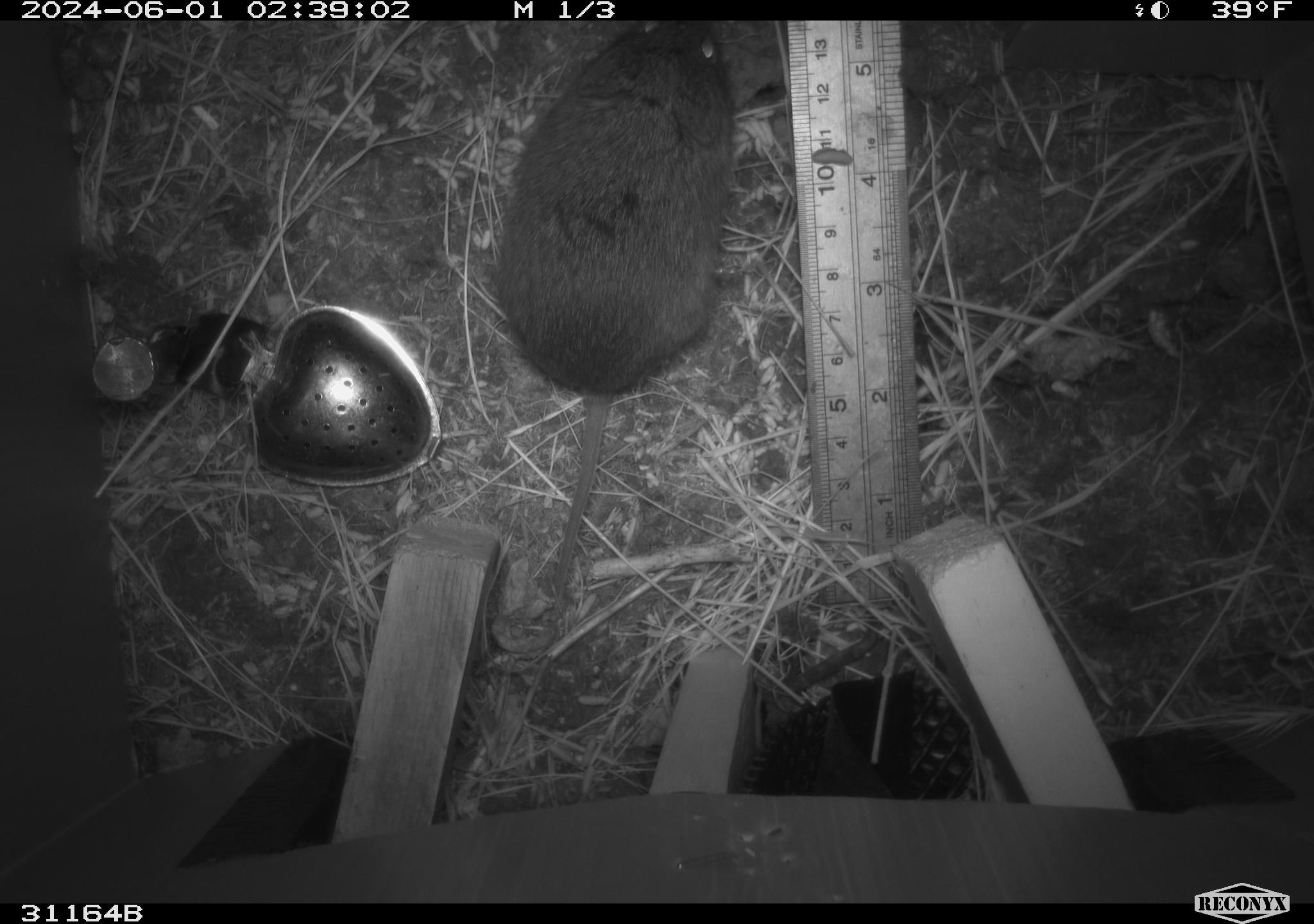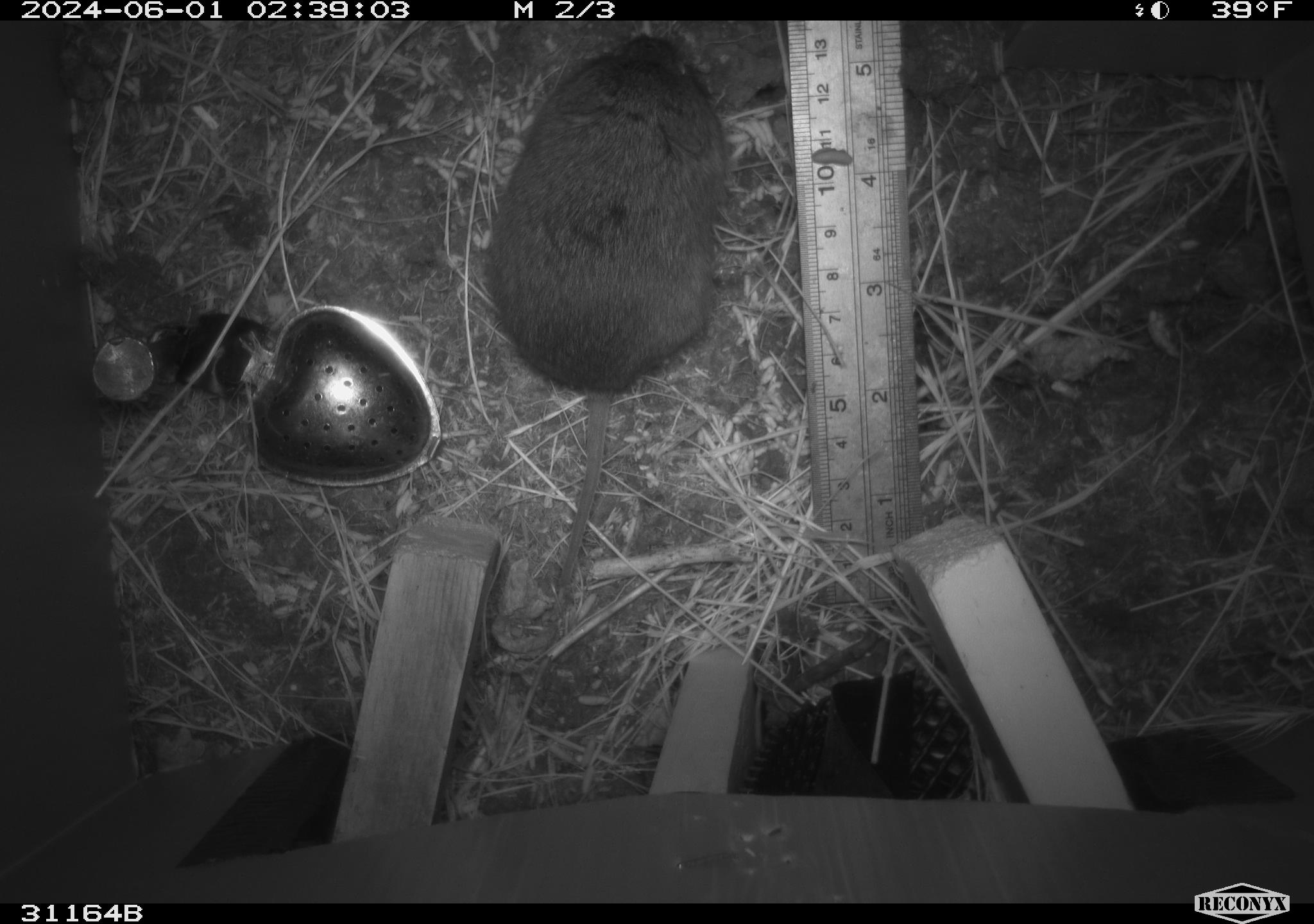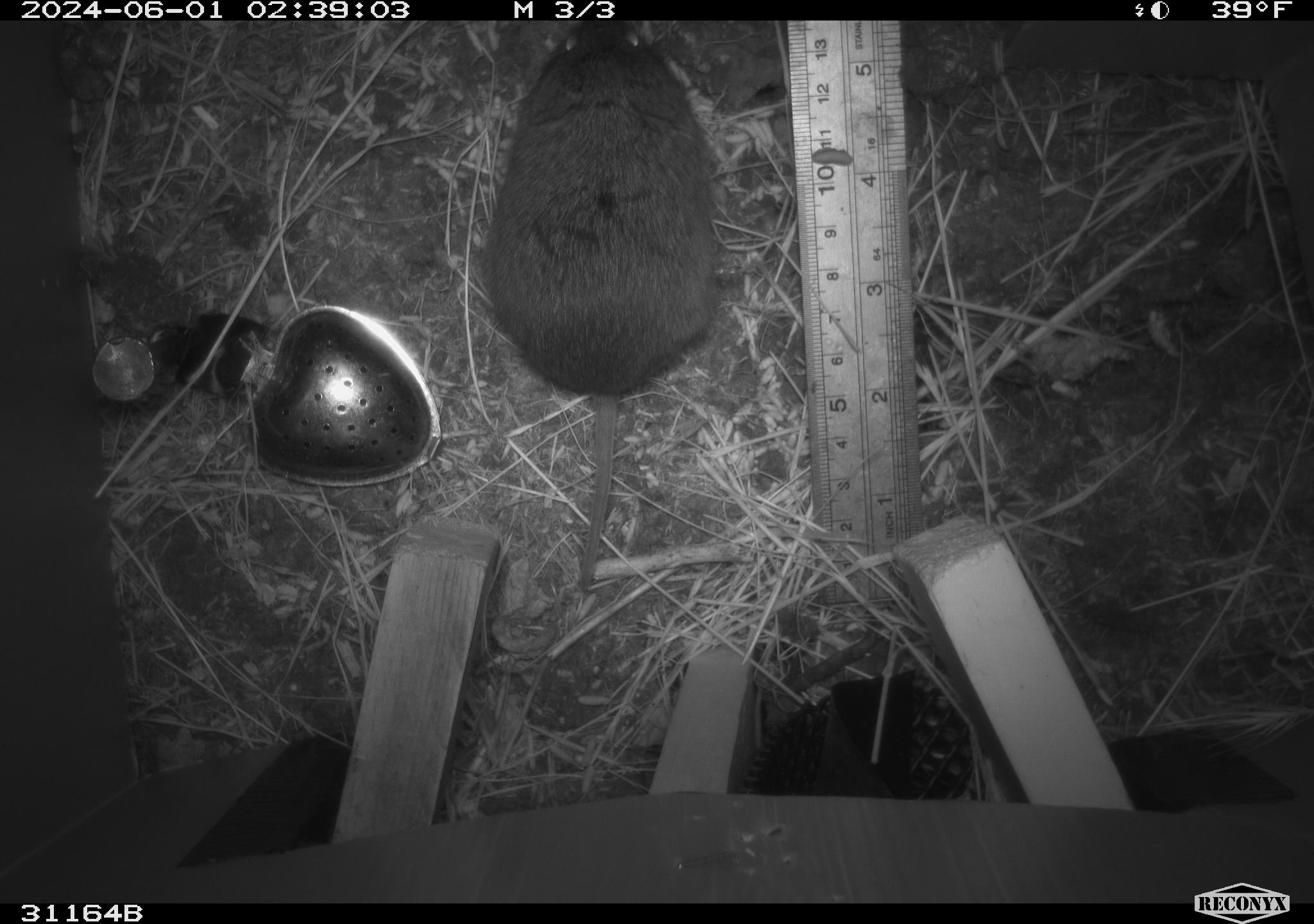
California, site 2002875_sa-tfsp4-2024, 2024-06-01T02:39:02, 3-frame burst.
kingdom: Animalia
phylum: Chordata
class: Mammalia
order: Rodentia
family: Cricetidae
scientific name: Arvicolinae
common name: voles, lemmings, and muskrats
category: arvicolinae subfamily